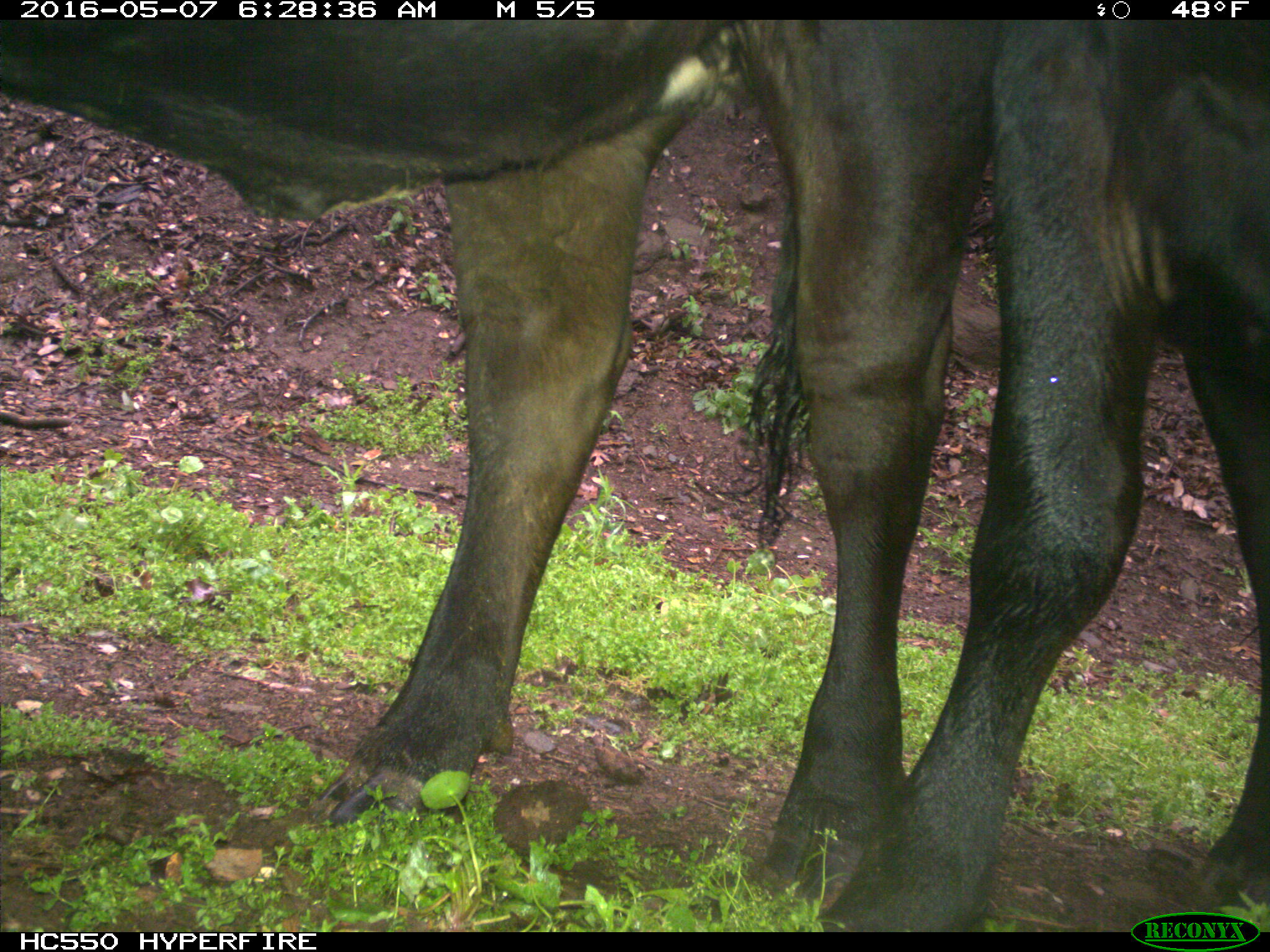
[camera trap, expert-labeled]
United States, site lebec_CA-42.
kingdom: Animalia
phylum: Chordata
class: Mammalia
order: Artiodactyla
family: Bovidae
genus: Bos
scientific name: Bos taurus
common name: domestic cow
Bos taurus (domestic cow).